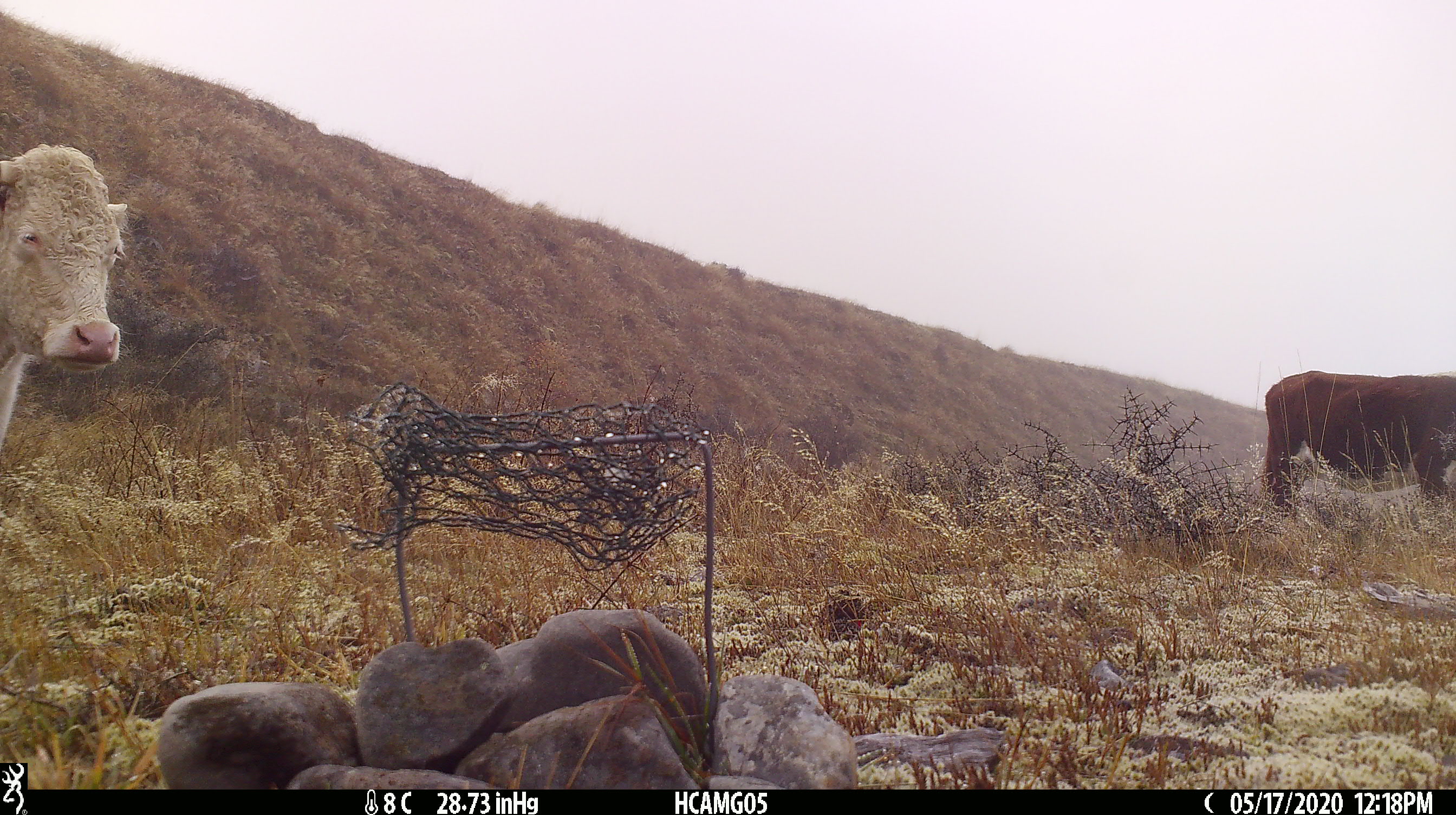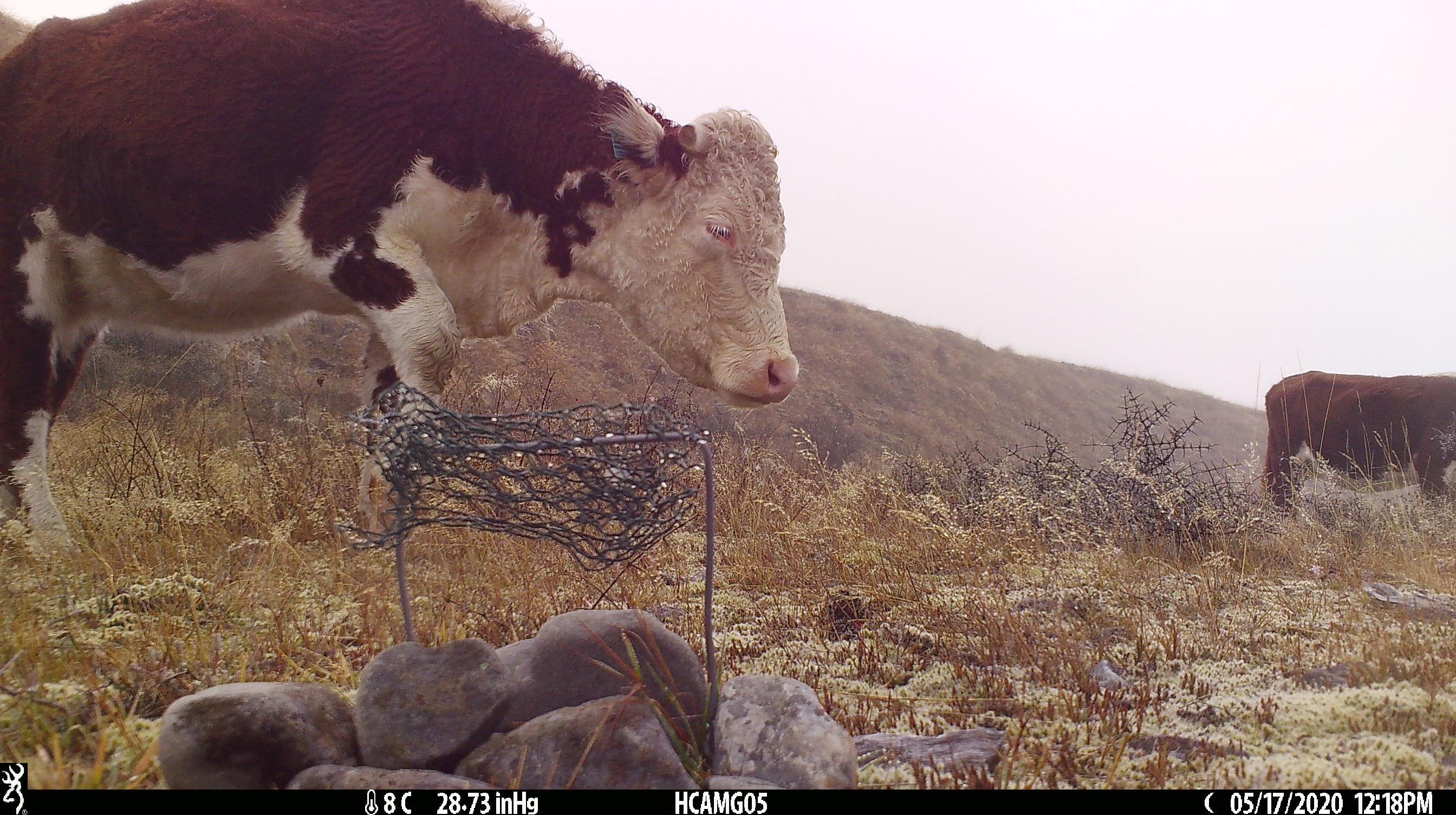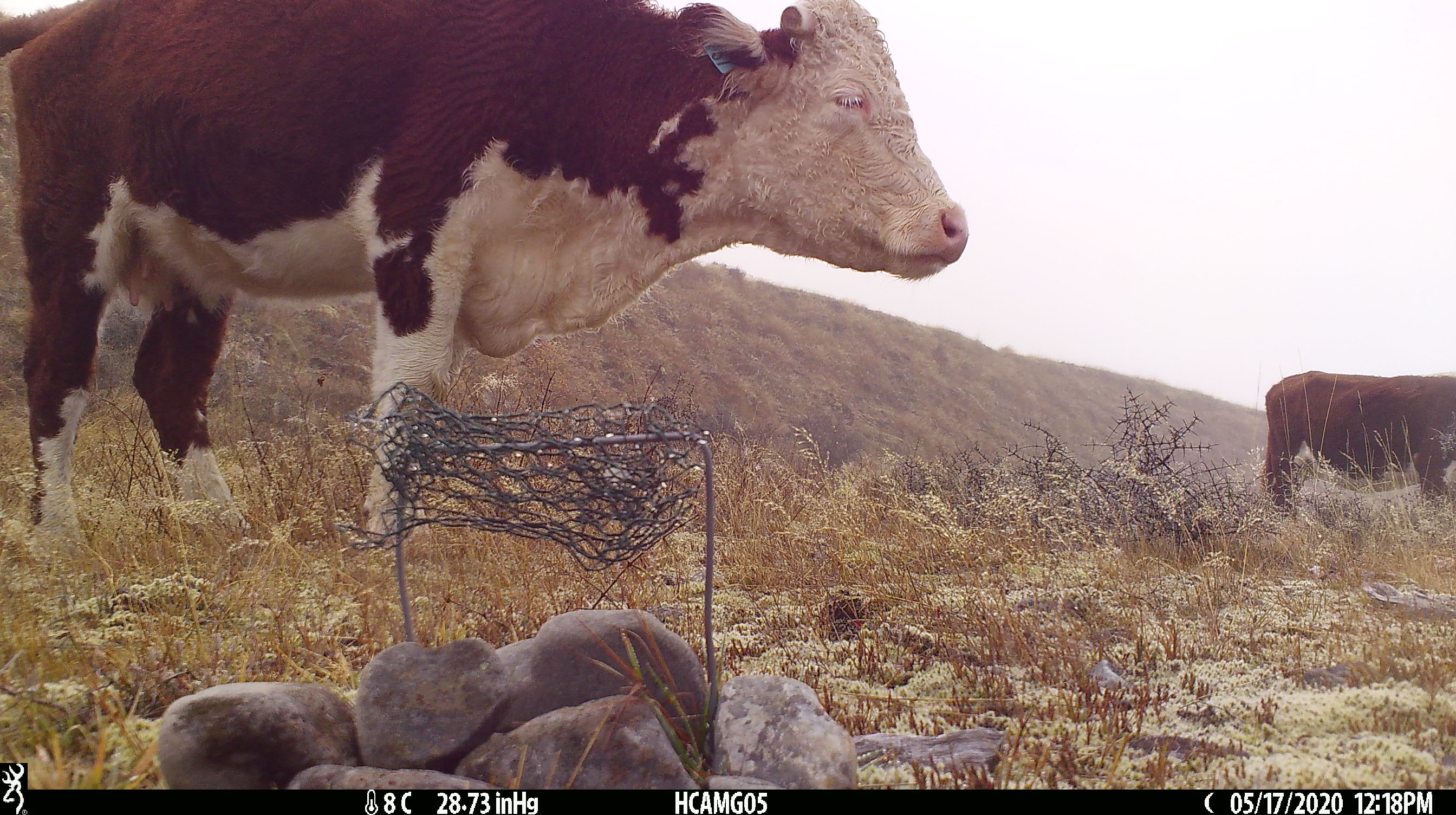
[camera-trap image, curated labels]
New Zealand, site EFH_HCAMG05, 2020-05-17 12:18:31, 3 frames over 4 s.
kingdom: Animalia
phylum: Chordata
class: Mammalia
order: Artiodactyla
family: Bovidae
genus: Bos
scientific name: Bos taurus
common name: domestic cow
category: cow